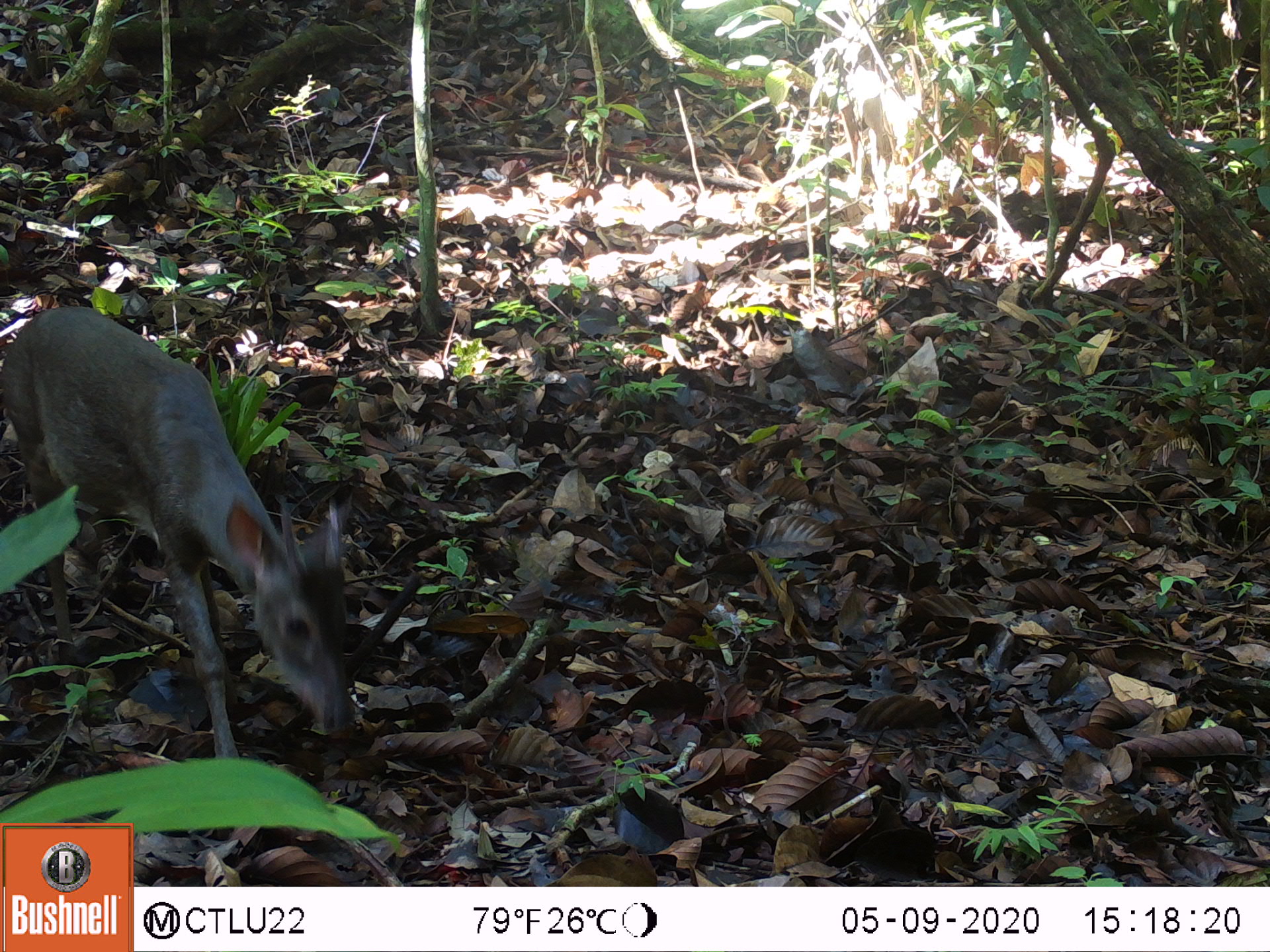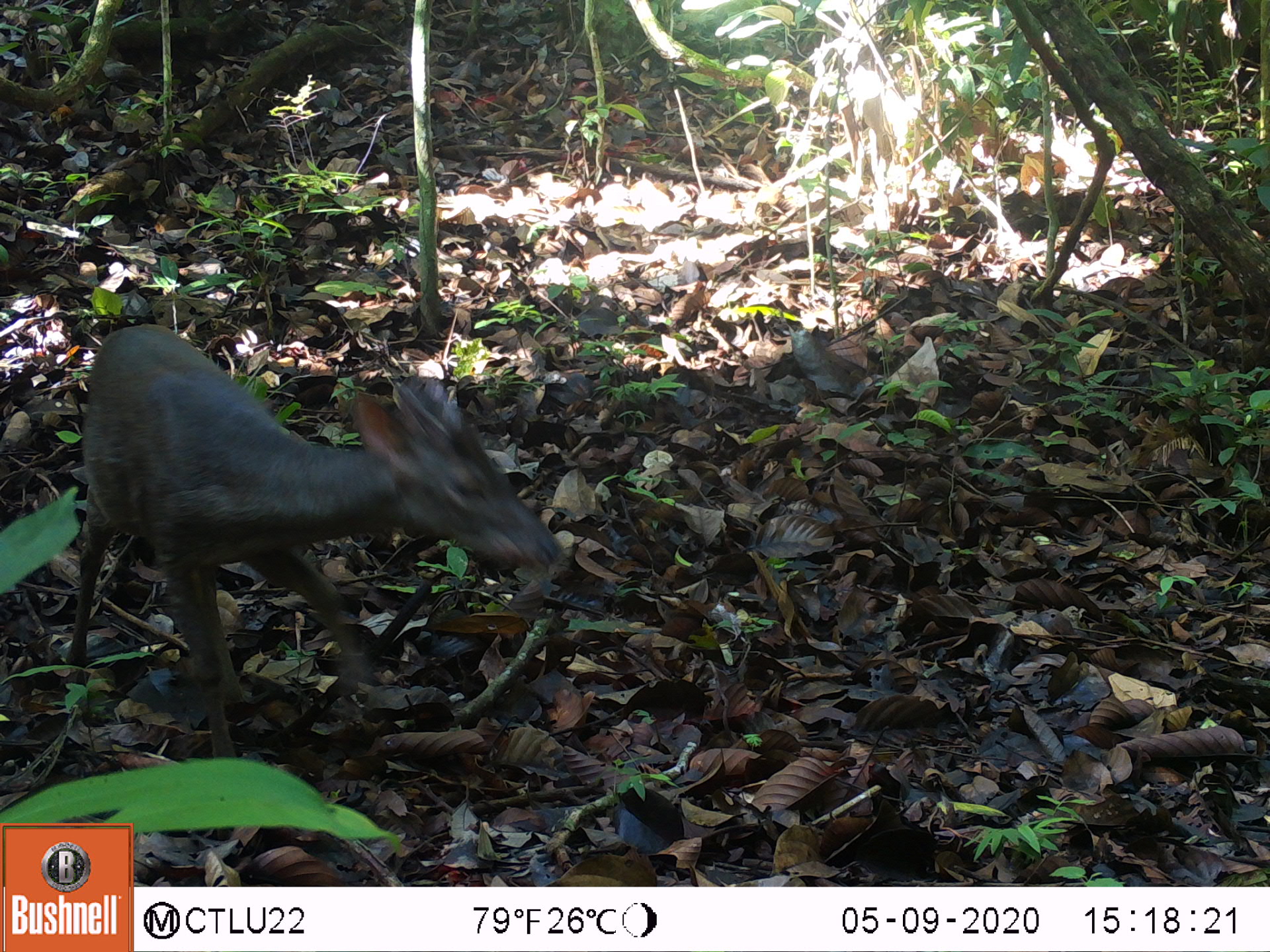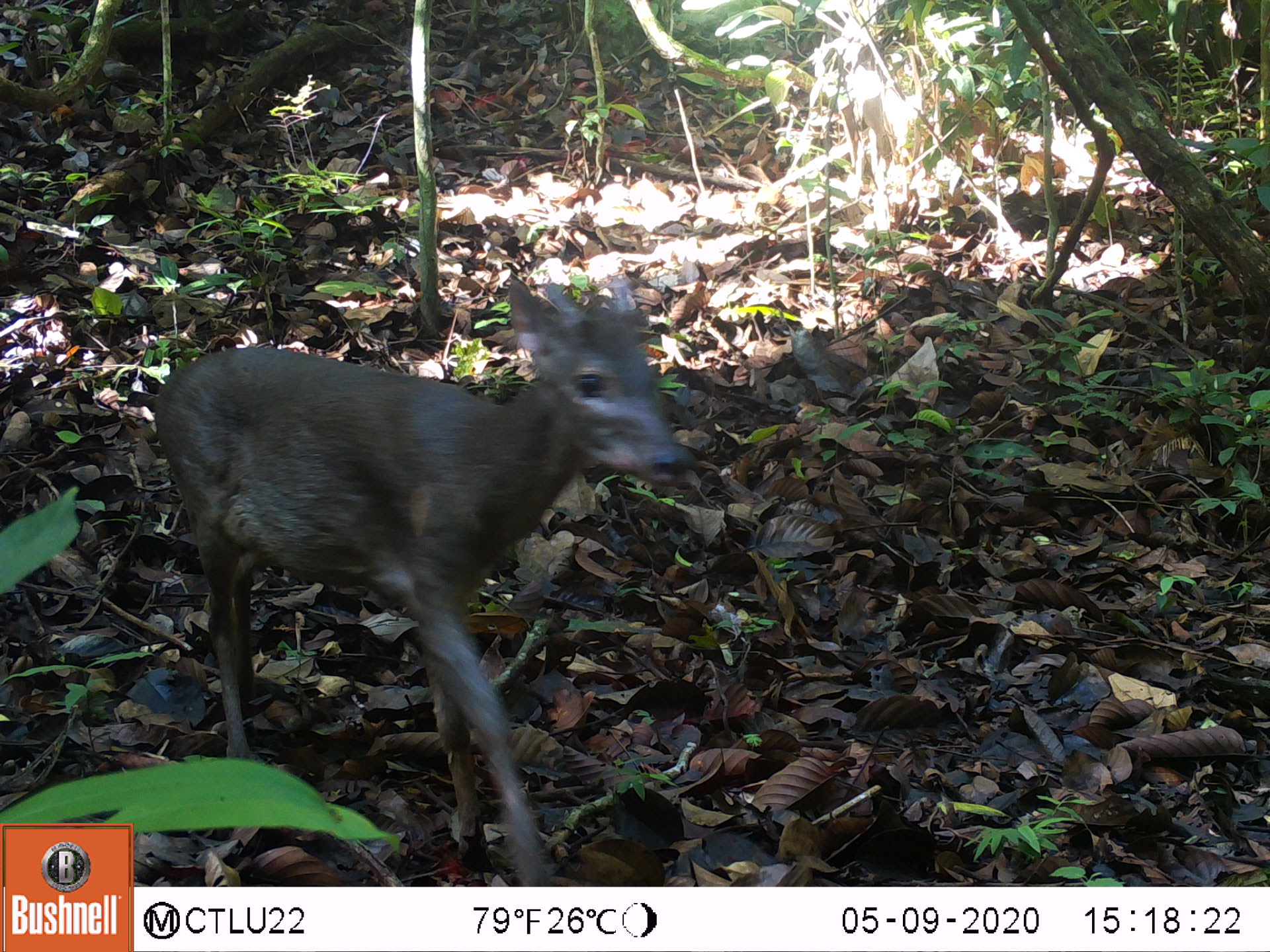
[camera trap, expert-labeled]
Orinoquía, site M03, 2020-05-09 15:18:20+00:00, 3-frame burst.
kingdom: Animalia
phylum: Chordata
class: Mammalia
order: Artiodactyla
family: Cervidae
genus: Mazama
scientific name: Mazama americana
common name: red brocket deer